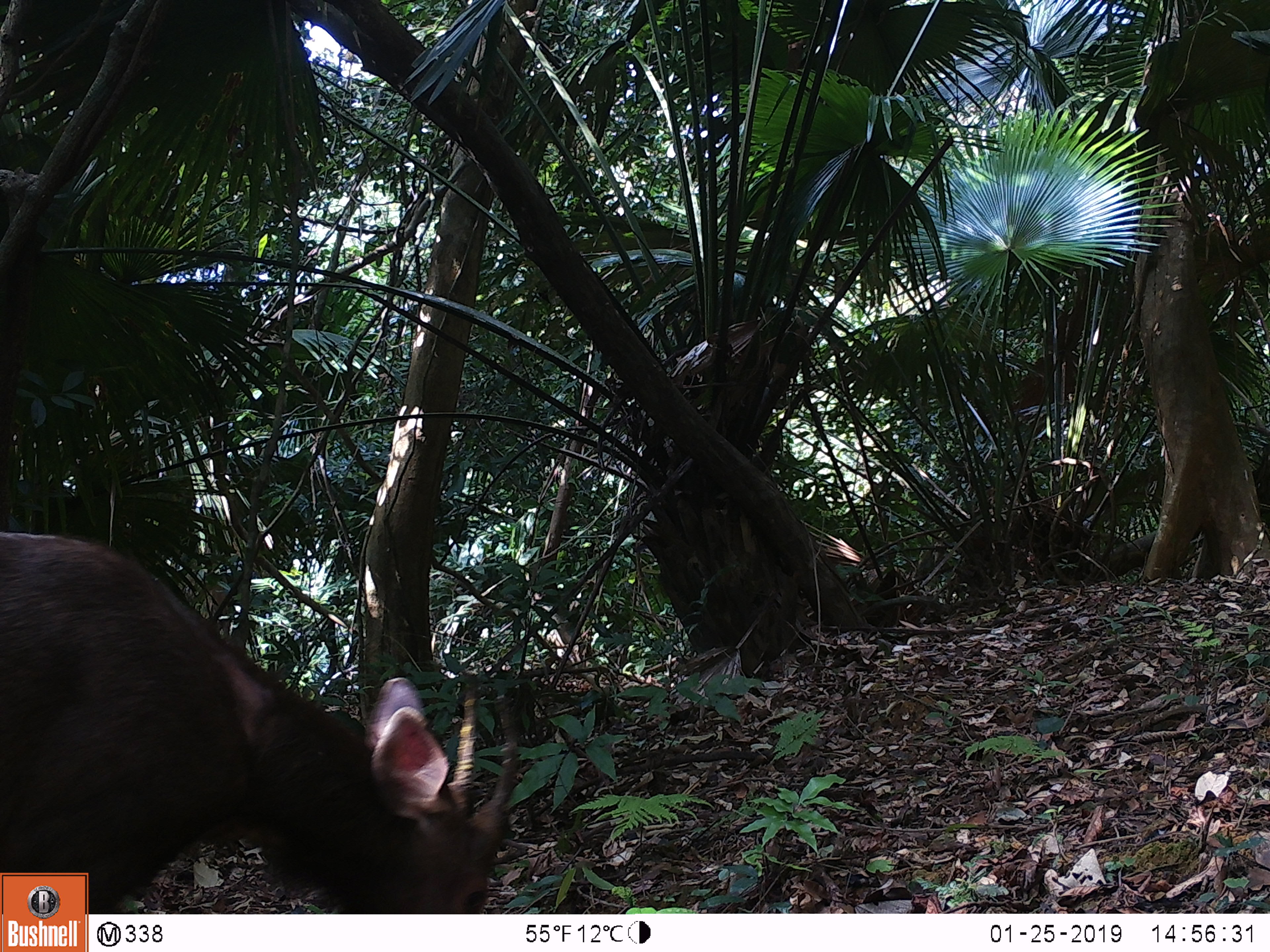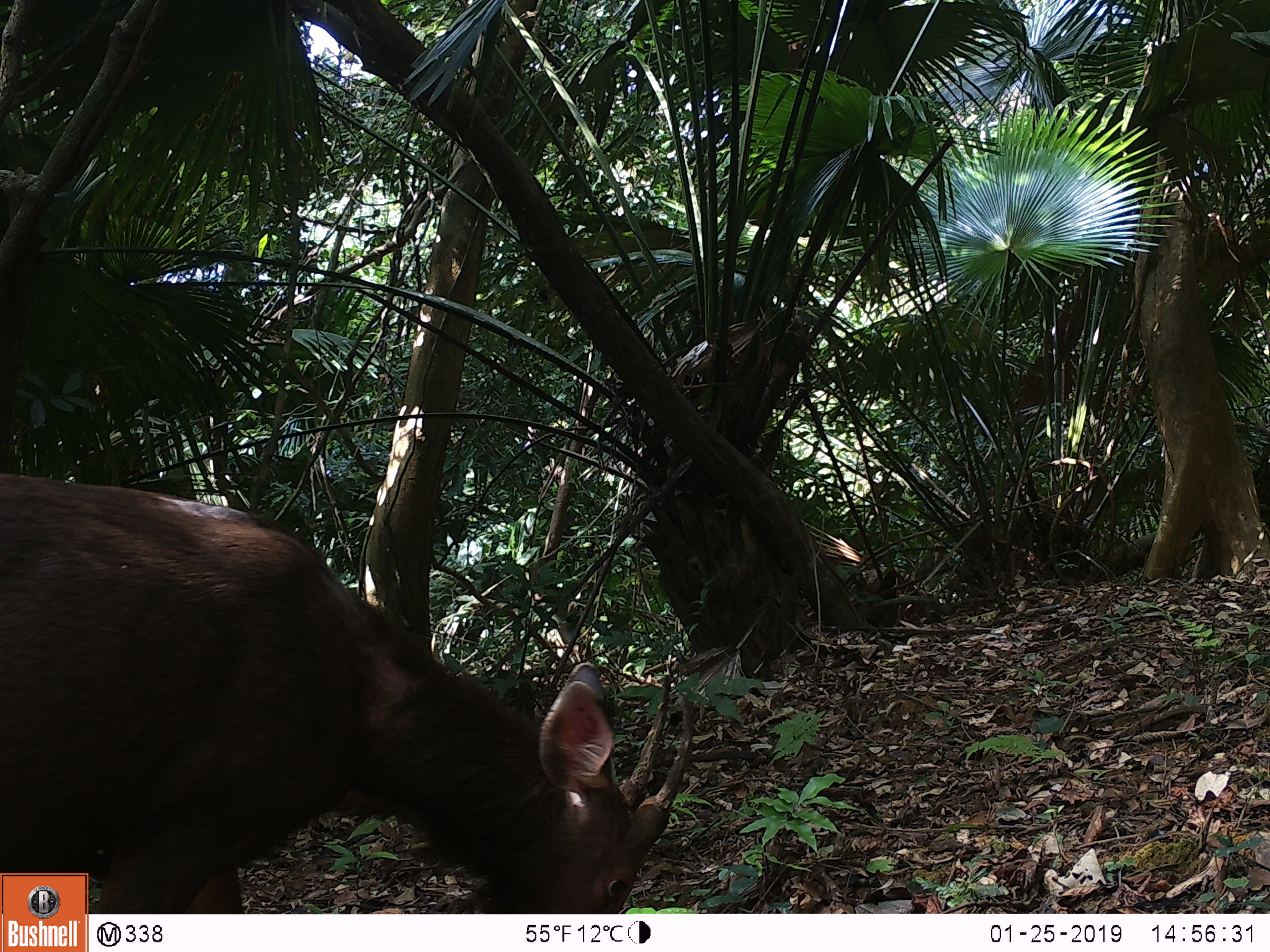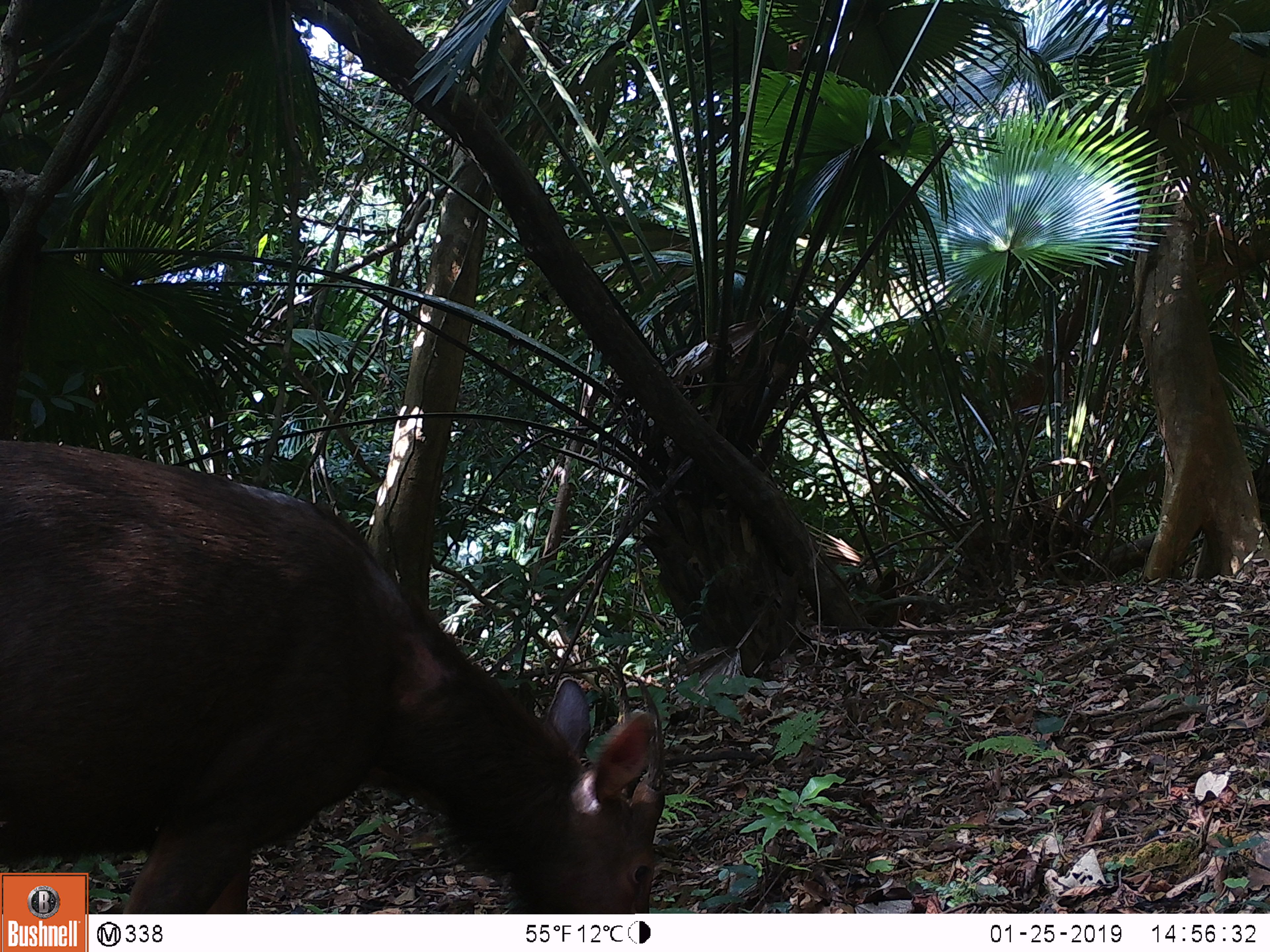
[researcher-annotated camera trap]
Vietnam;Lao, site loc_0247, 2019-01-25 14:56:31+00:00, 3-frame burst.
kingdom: Animalia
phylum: Chordata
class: Mammalia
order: Artiodactyla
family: Cervidae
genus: Rusa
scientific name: Rusa unicolor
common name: sambar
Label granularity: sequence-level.